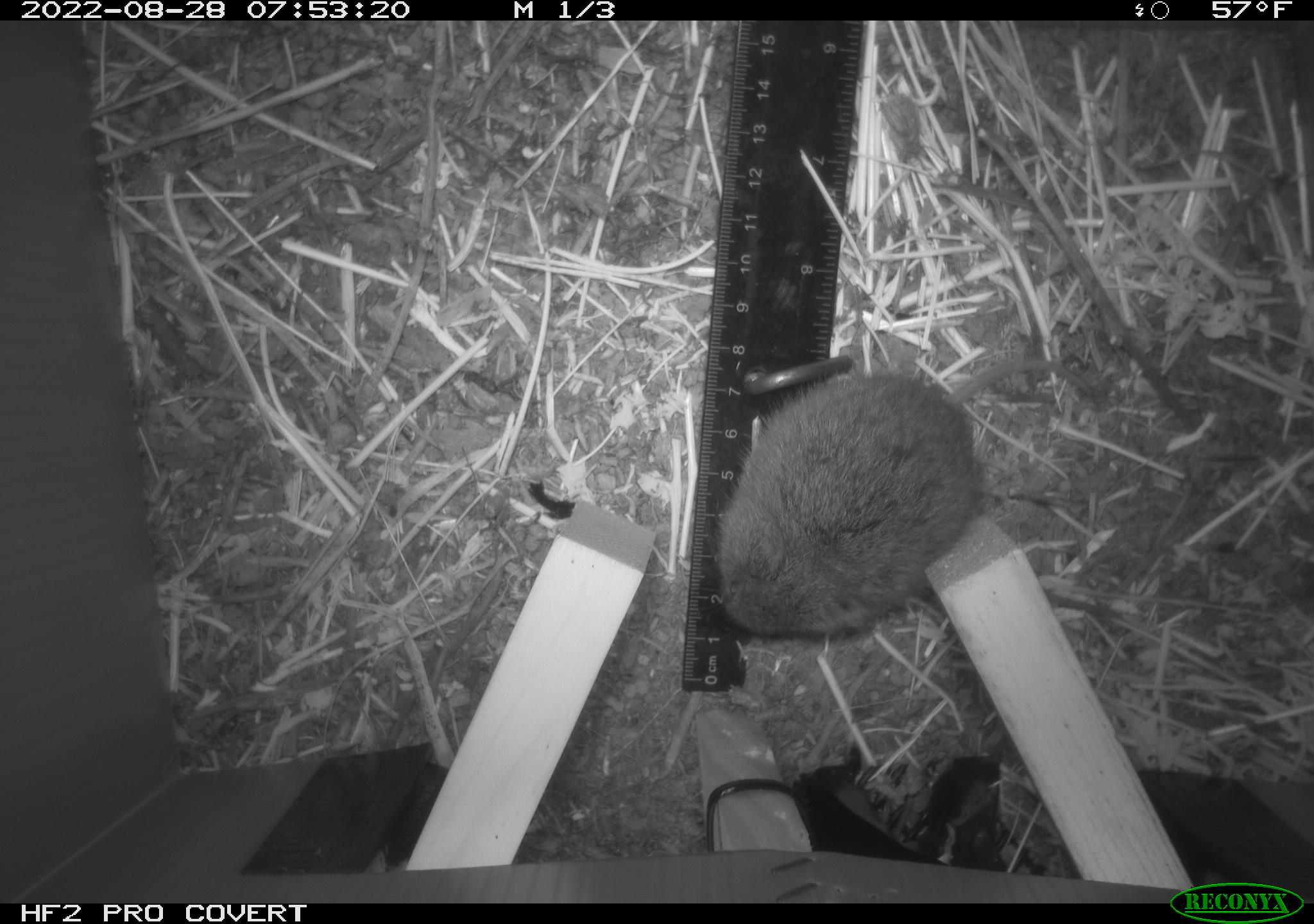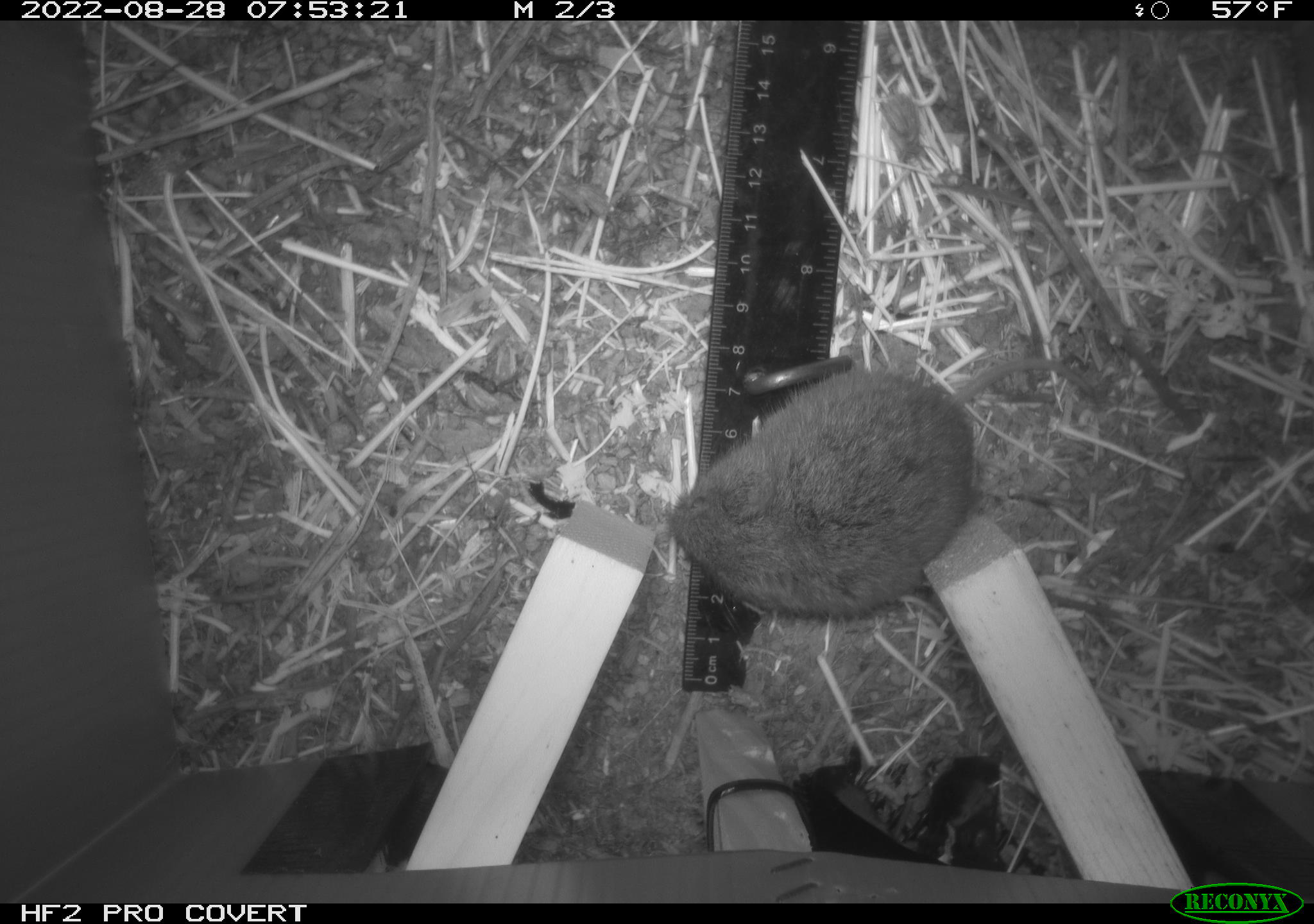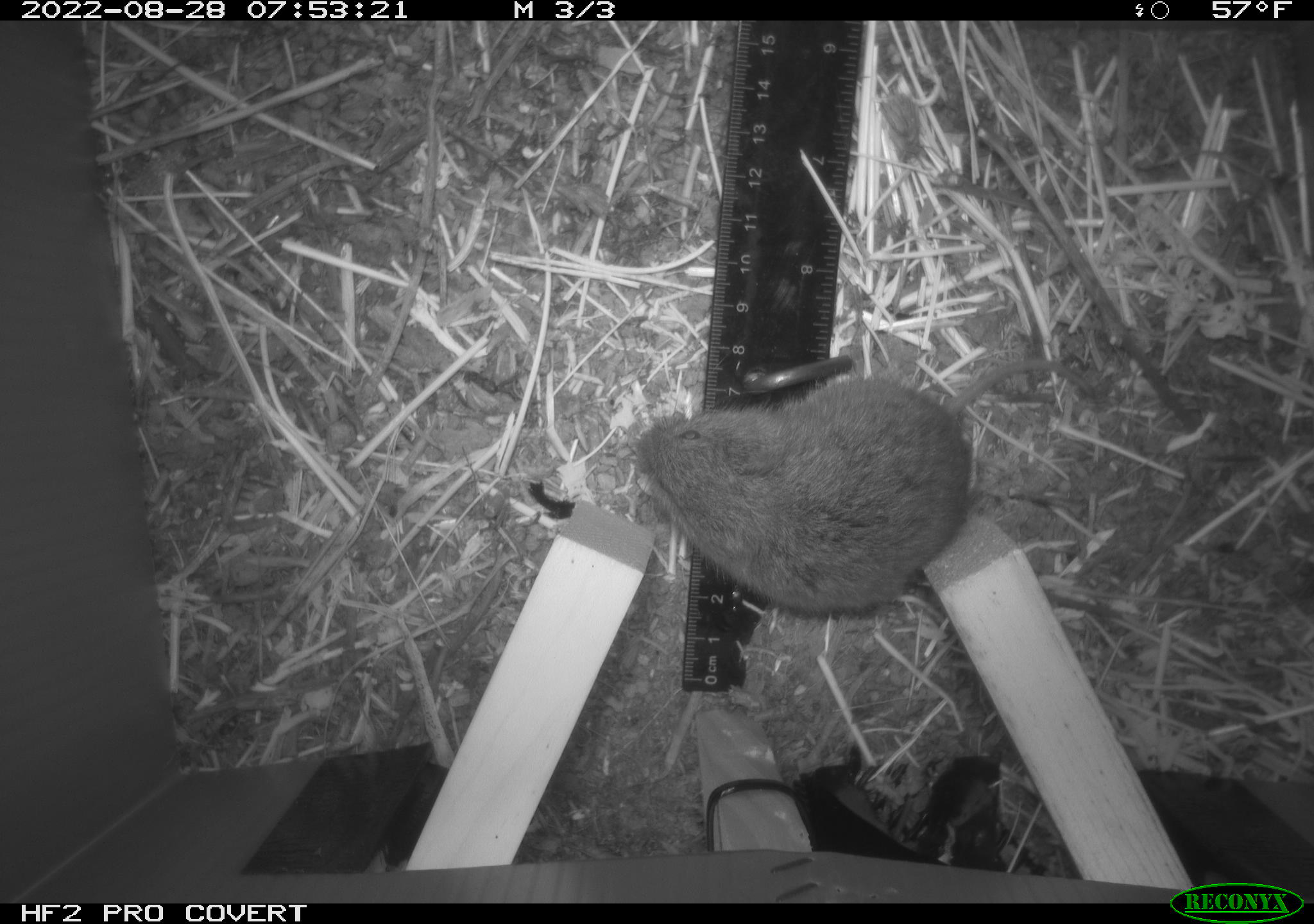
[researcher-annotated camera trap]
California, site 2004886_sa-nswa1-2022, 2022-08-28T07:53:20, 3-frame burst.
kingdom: Animalia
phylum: Chordata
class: Mammalia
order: Rodentia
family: Cricetidae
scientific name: Cricetidae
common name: hamsters, voles, lemmings, and allies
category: cricetidae family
Cricetidae family (hamsters, voles, lemmings, and allies) (Cricetidae).